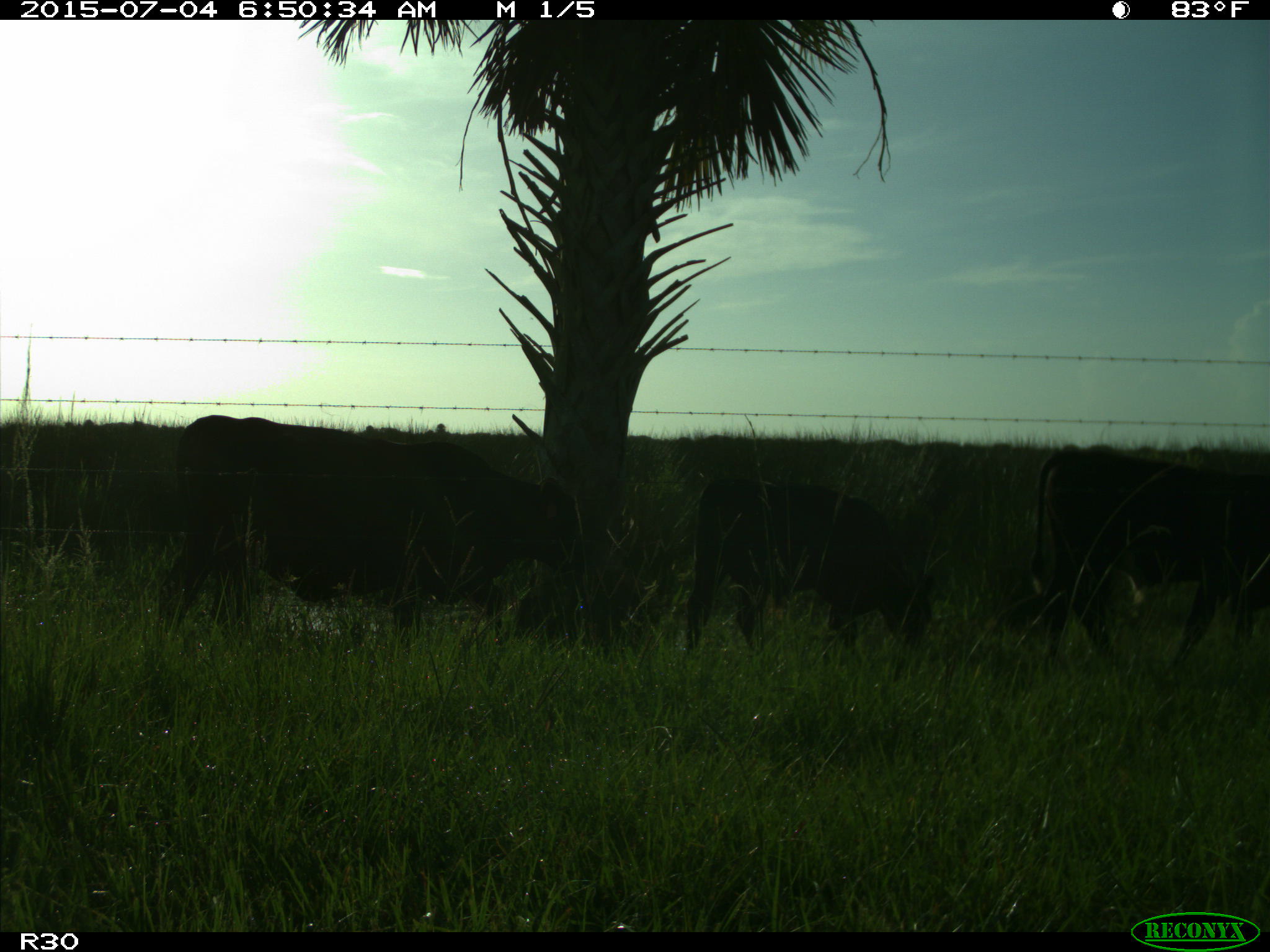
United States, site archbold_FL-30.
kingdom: Animalia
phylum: Chordata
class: Mammalia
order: Artiodactyla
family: Bovidae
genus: Bos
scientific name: Bos taurus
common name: domestic cow